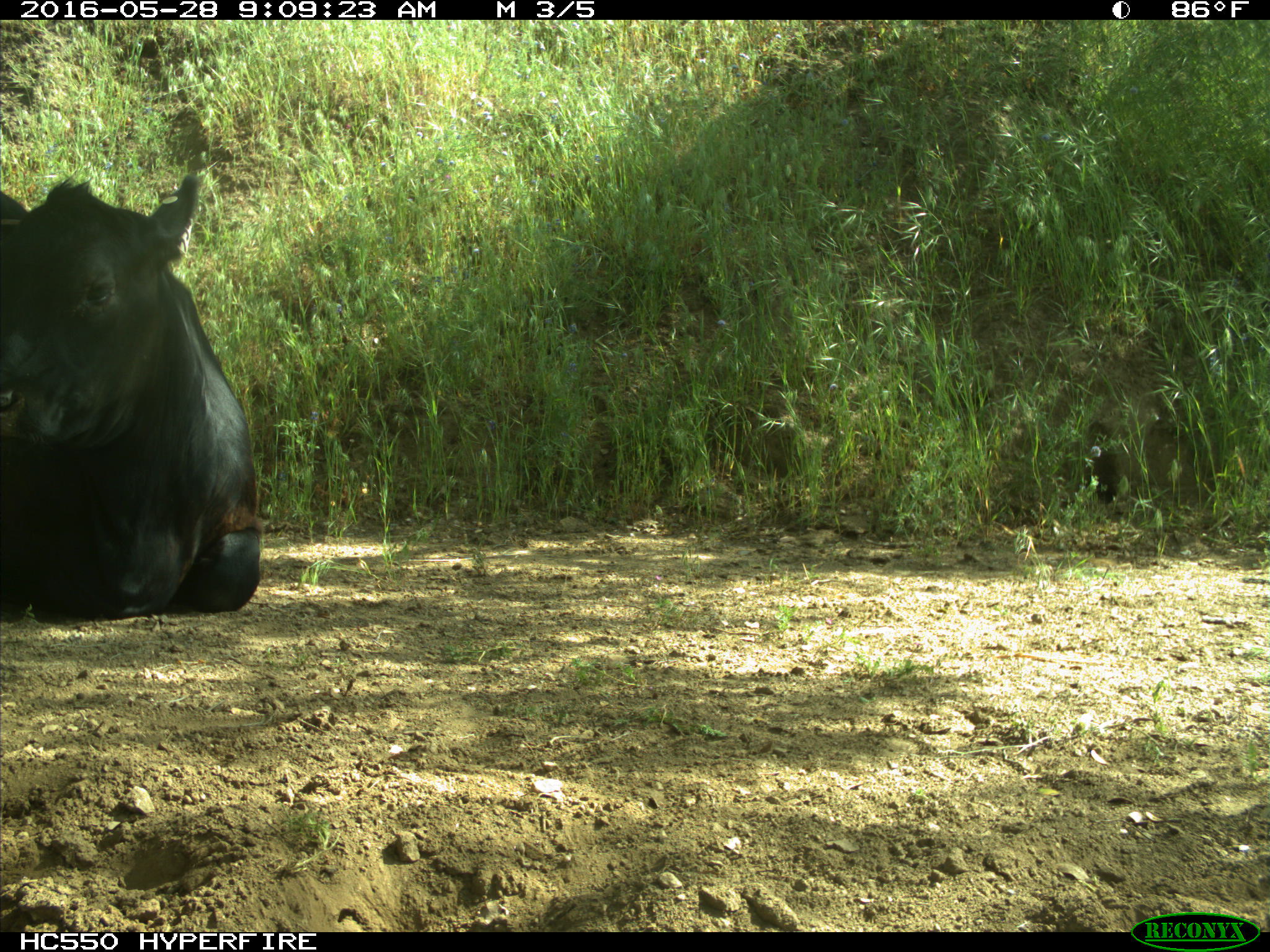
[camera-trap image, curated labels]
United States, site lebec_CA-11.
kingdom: Animalia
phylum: Chordata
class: Mammalia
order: Artiodactyla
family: Bovidae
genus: Bos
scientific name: Bos taurus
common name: domestic cow